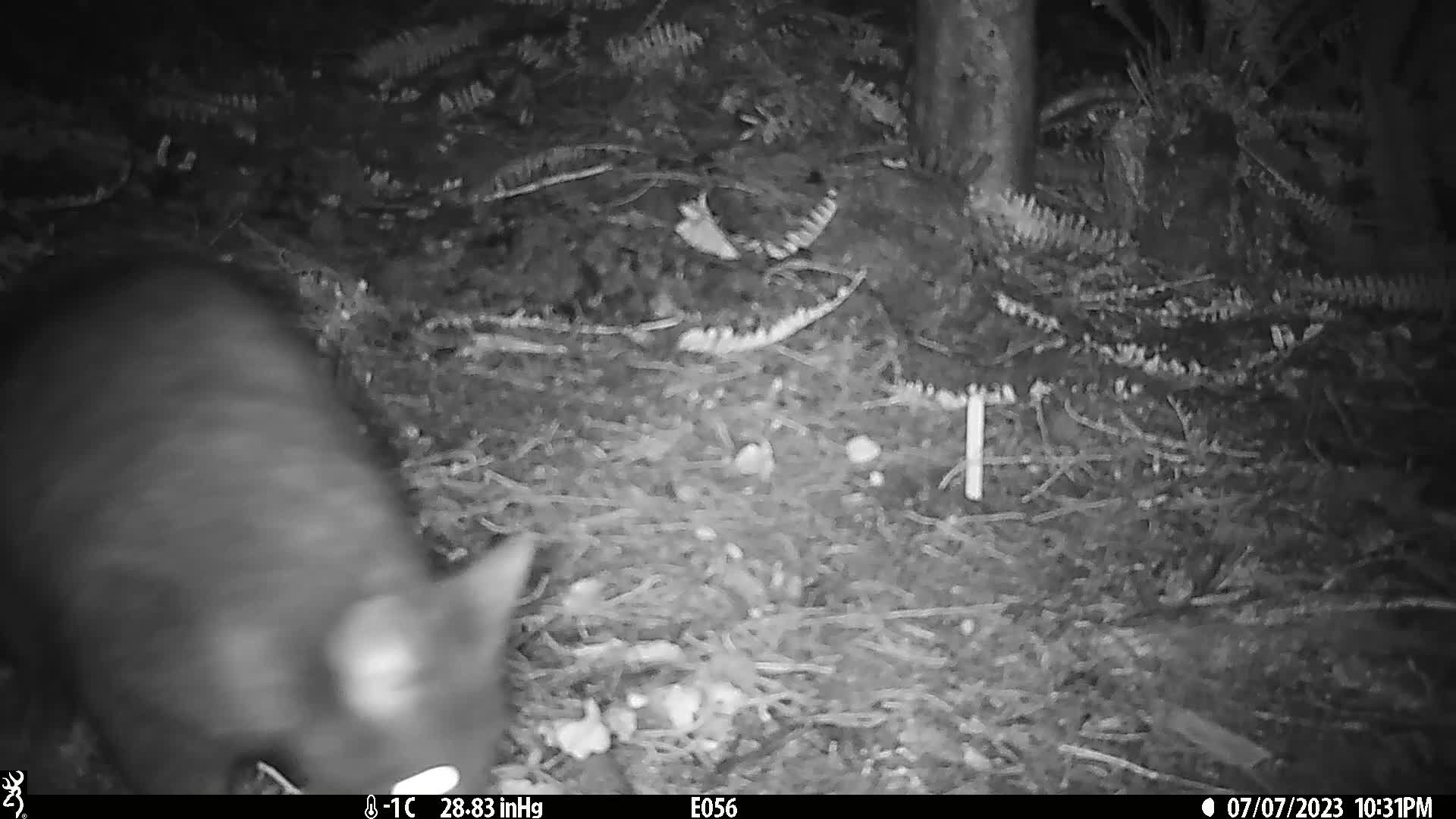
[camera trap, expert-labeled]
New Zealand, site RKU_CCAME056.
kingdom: Animalia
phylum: Chordata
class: Mammalia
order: Diprotodontia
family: Phalangeridae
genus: Trichosurus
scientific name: Trichosurus vulpecula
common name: common brushtail possum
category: possum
Possum (common brushtail possum) (Trichosurus vulpecula).